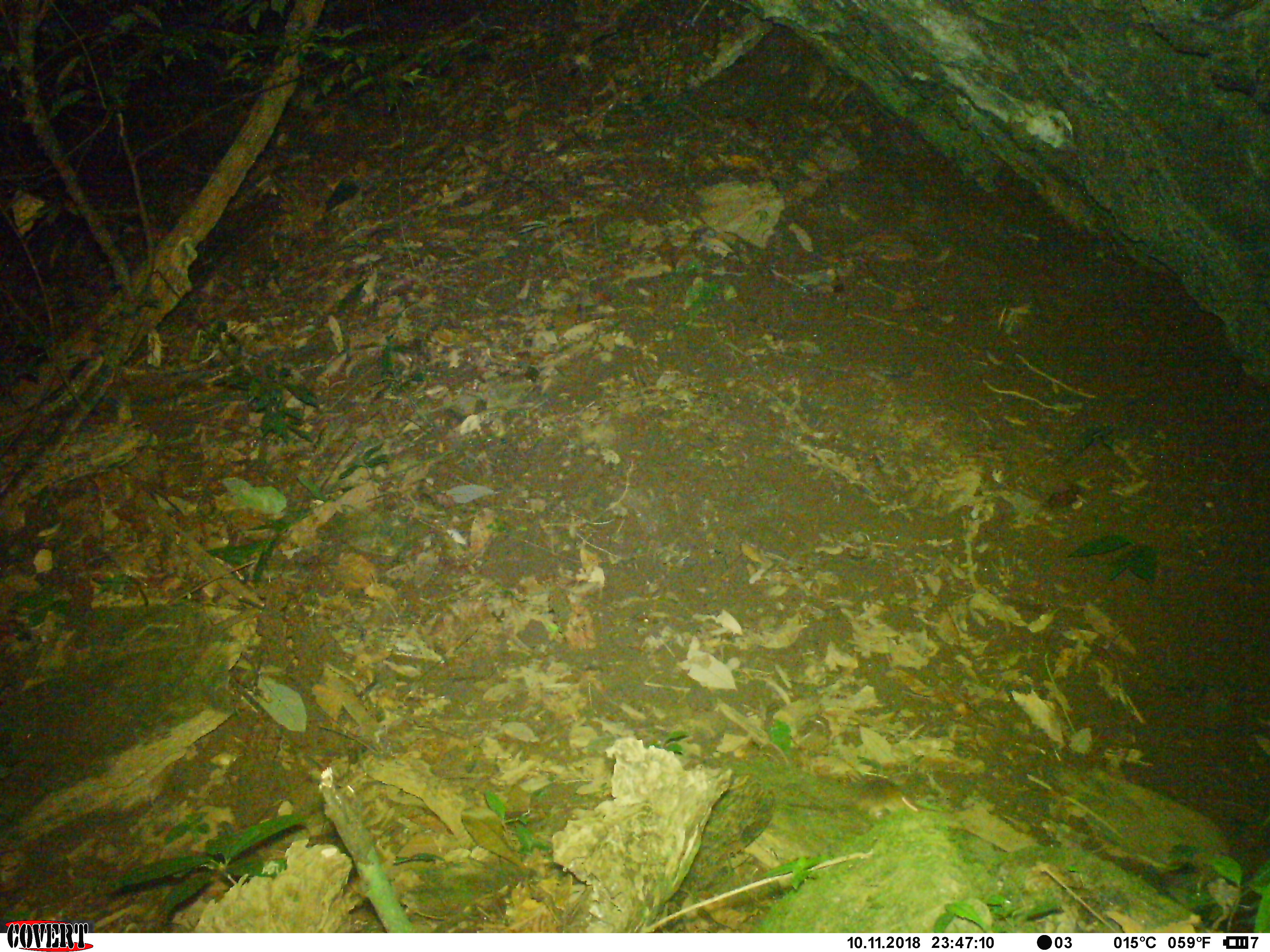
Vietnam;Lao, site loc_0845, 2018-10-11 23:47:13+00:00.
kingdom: Animalia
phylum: Chordata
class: Mammalia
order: Rodentia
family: Muridae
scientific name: Muridae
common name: old-world mice and rats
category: unidentified murid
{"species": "unidentified murid (old-world mice and rats) (Muridae)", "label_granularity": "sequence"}